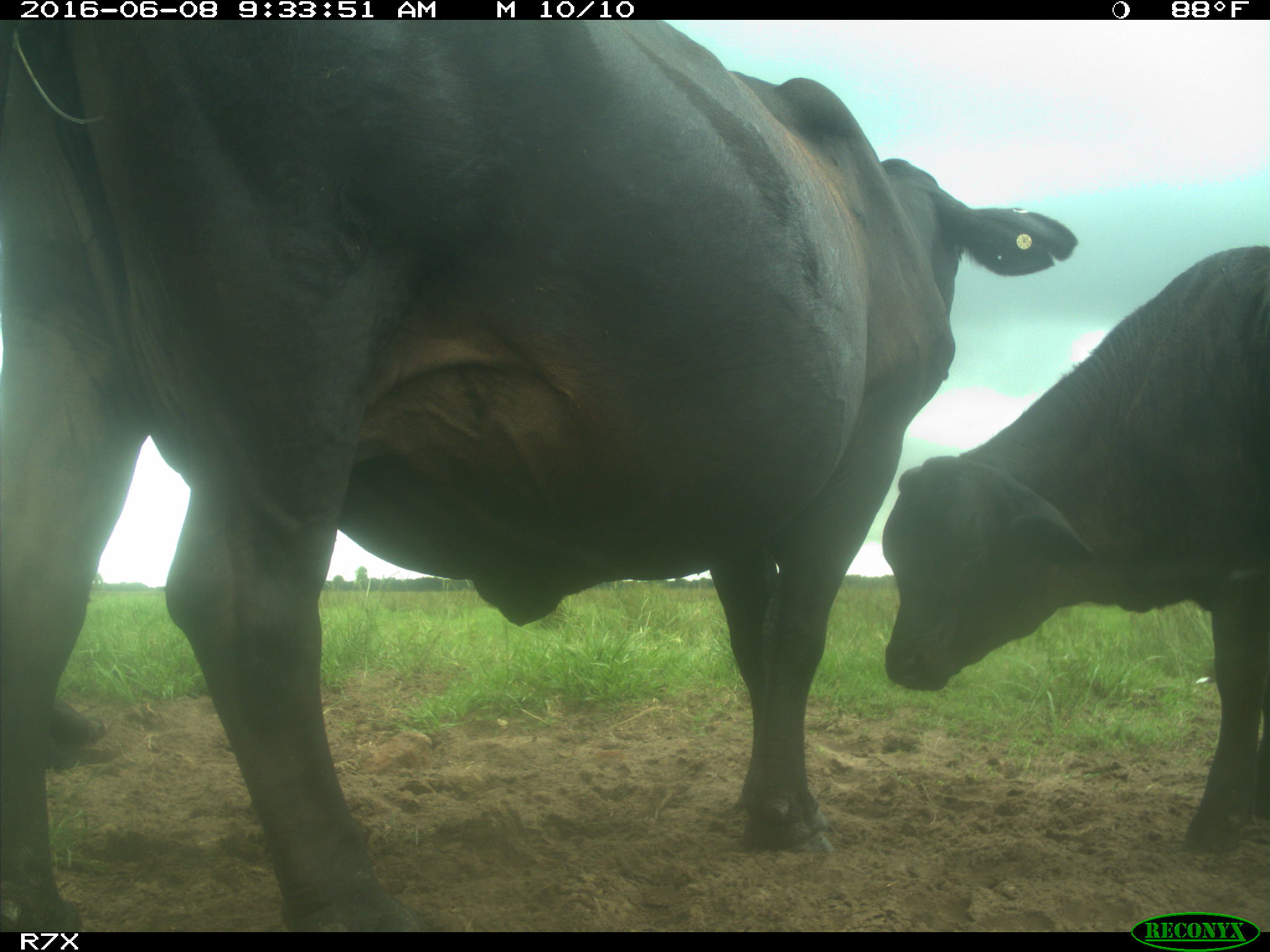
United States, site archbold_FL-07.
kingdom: Animalia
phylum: Chordata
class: Mammalia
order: Artiodactyla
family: Bovidae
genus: Bos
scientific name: Bos taurus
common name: domestic cow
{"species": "Bos taurus (domestic cow)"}